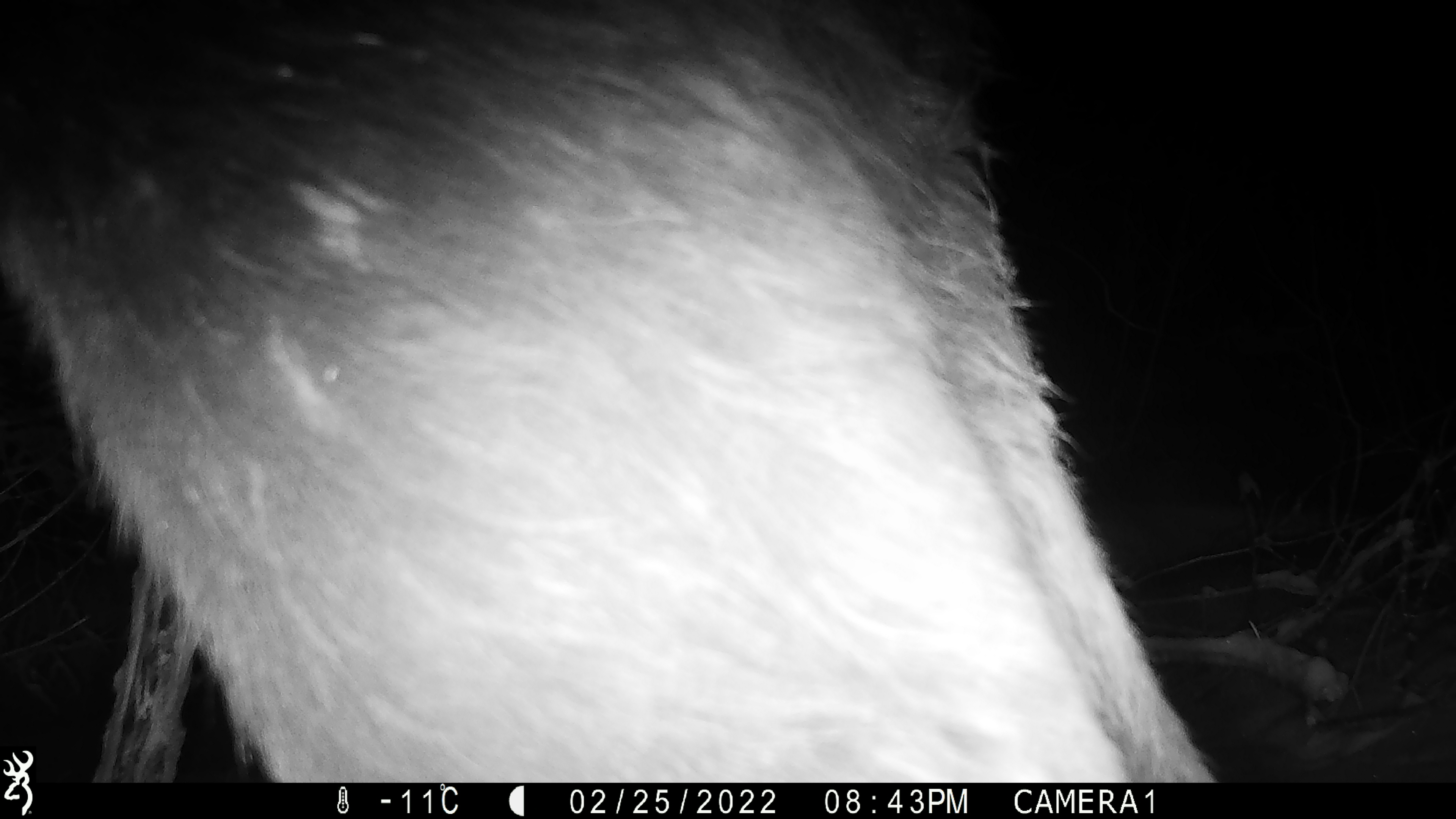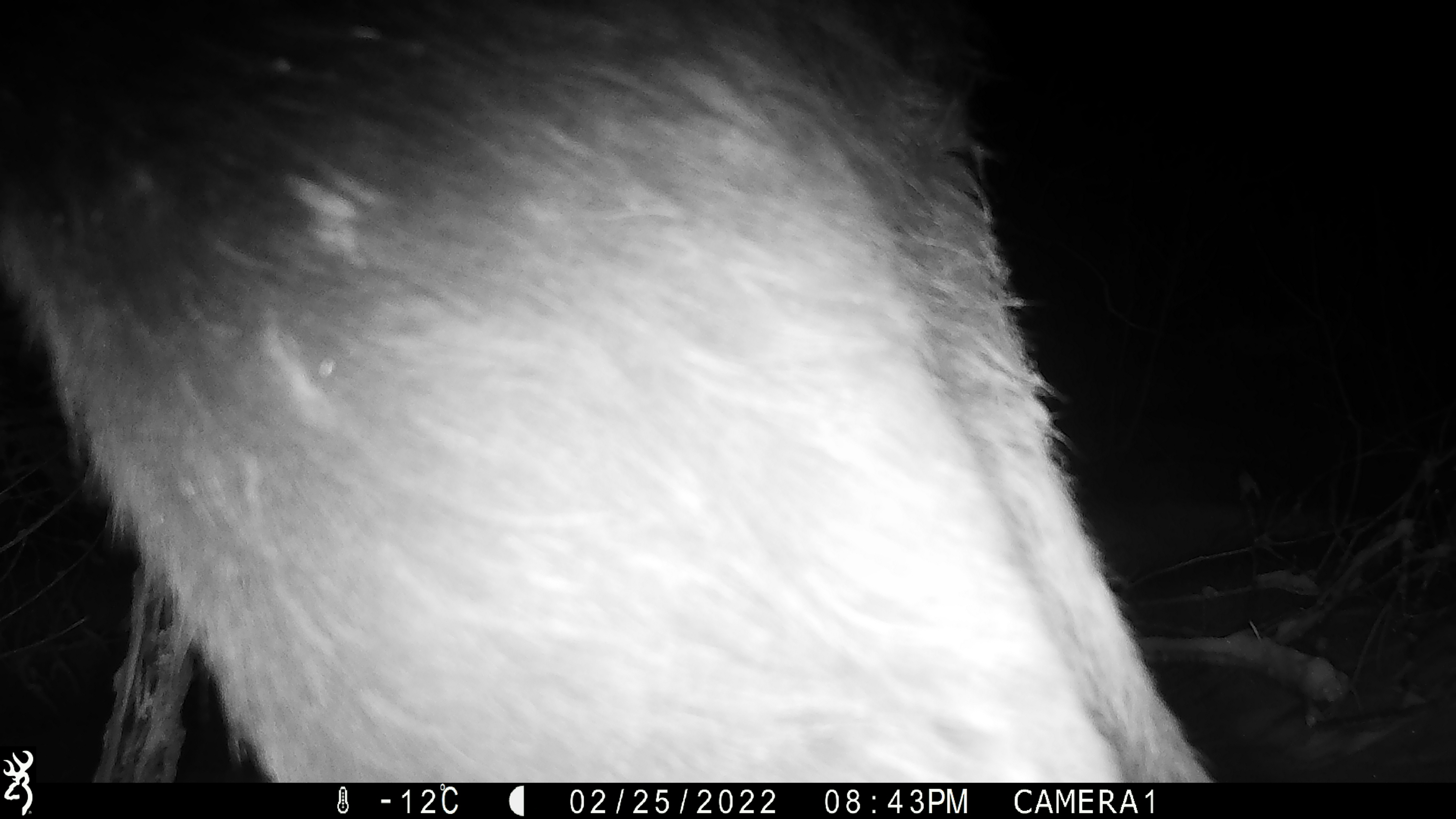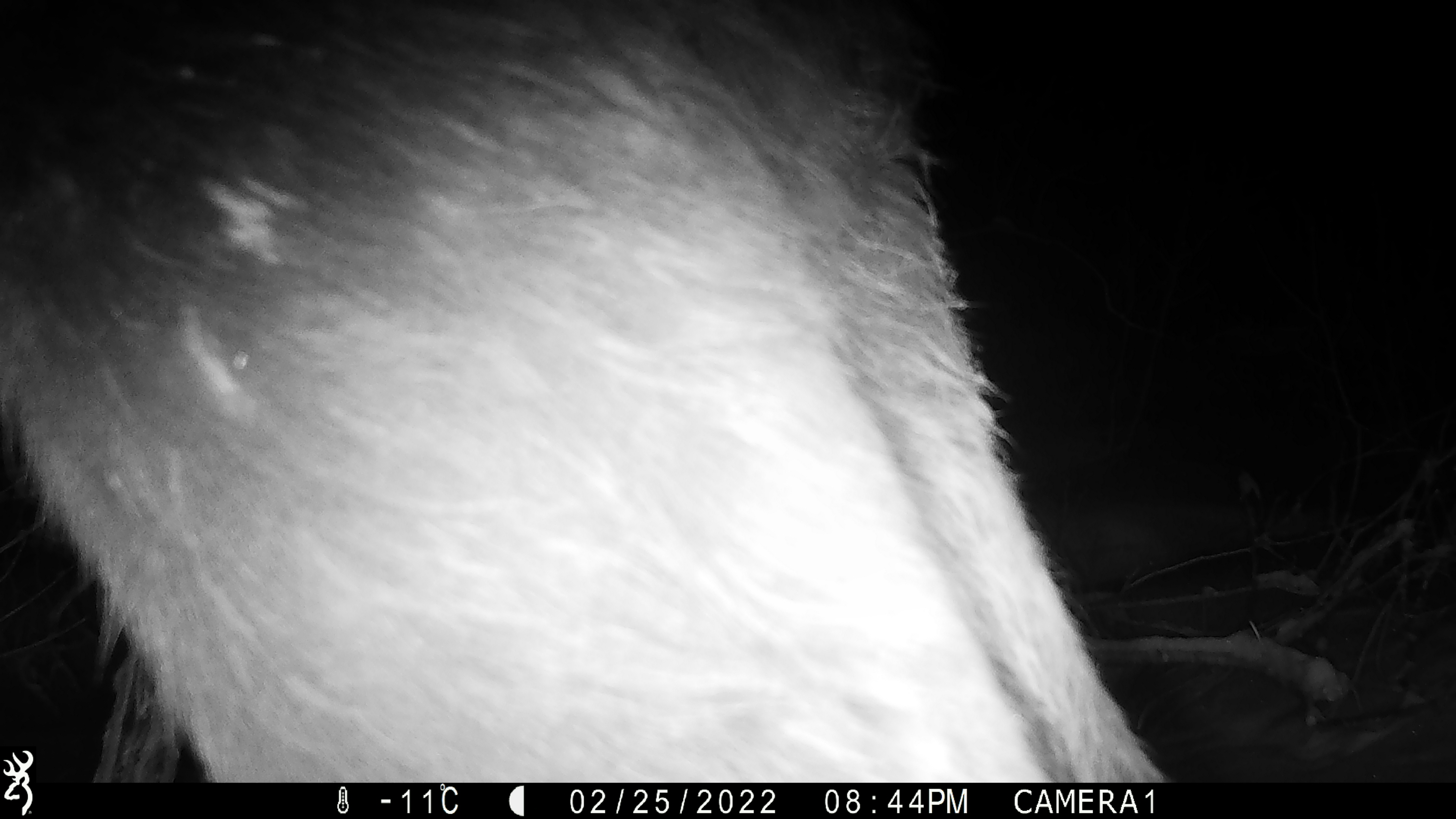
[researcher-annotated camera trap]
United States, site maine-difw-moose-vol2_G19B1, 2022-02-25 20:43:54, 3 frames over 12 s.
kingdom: Animalia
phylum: Chordata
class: Mammalia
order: Artiodactyla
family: Cervidae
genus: Alces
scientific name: Alces alces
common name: moose